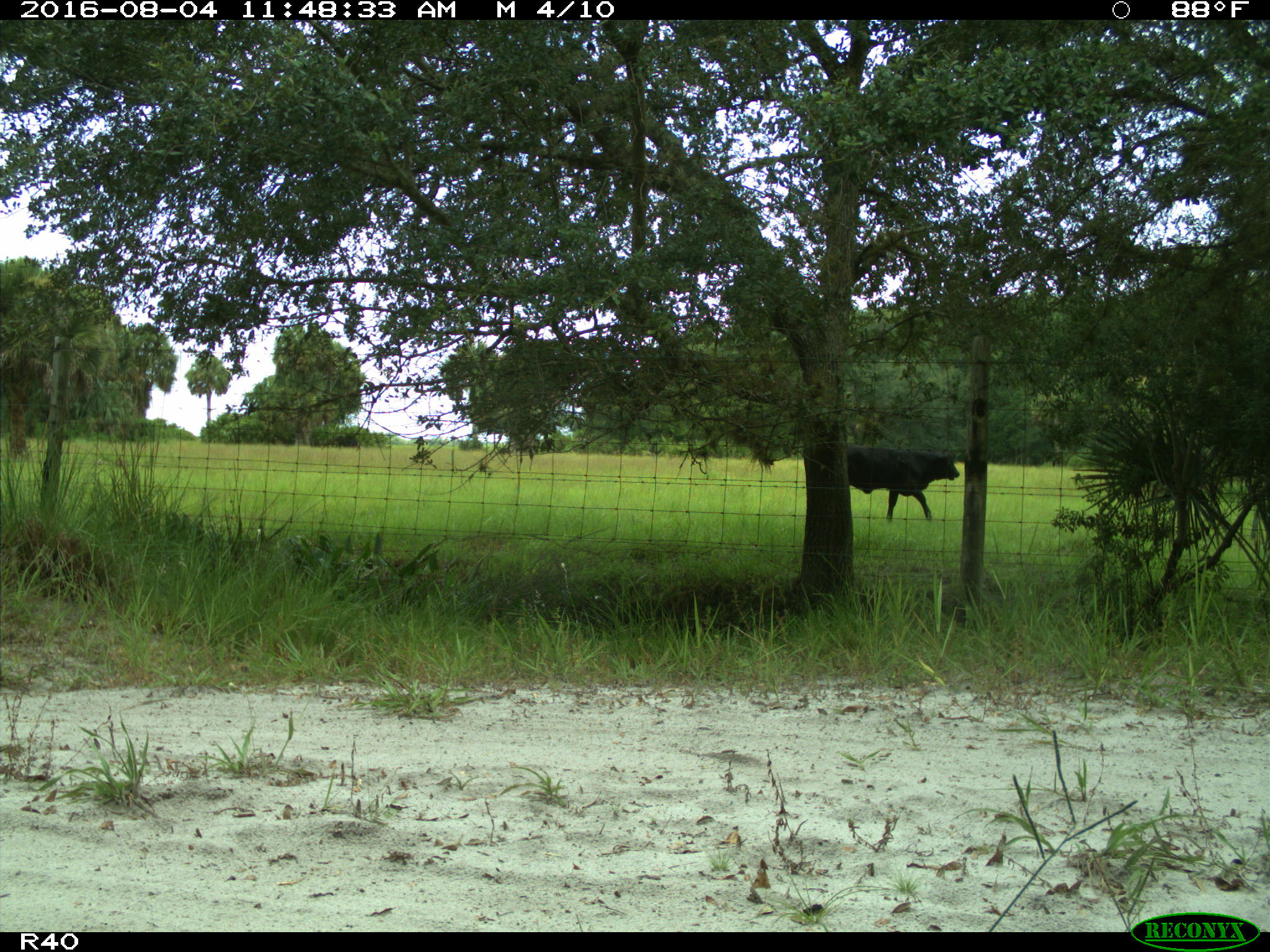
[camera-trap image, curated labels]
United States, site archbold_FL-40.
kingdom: Animalia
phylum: Chordata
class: Mammalia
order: Artiodactyla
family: Bovidae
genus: Bos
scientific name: Bos taurus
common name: domestic cow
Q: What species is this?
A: Bos taurus (domestic cow).